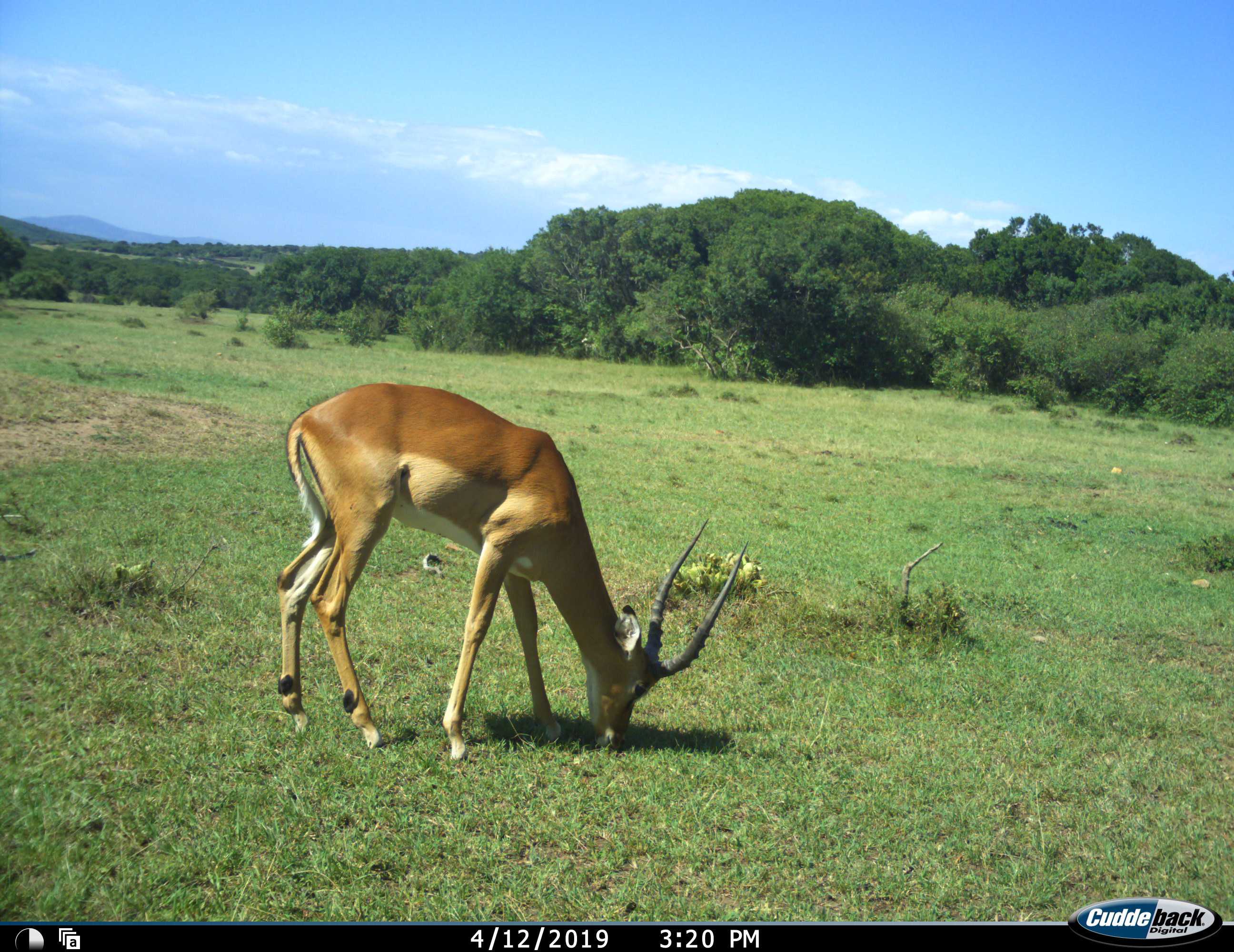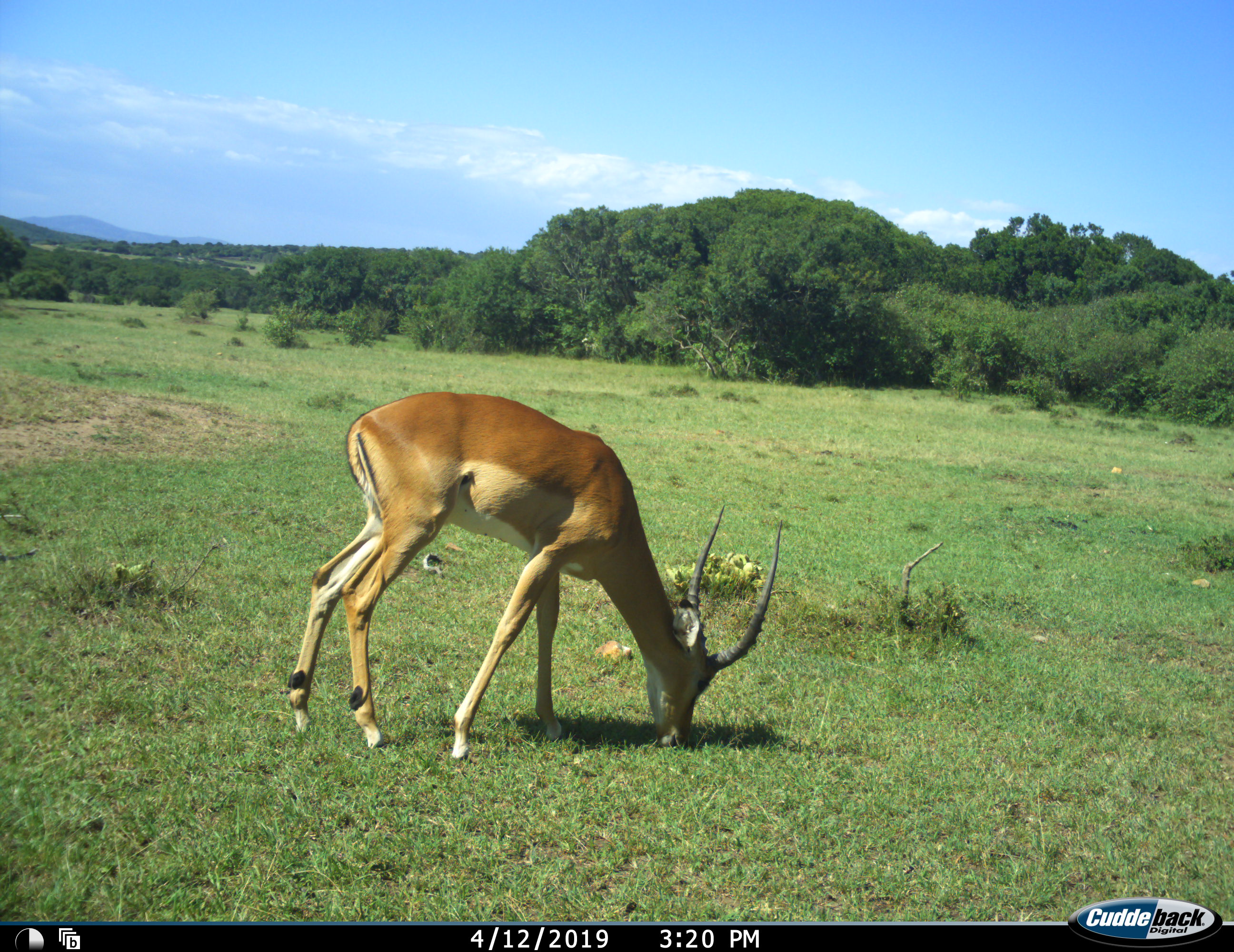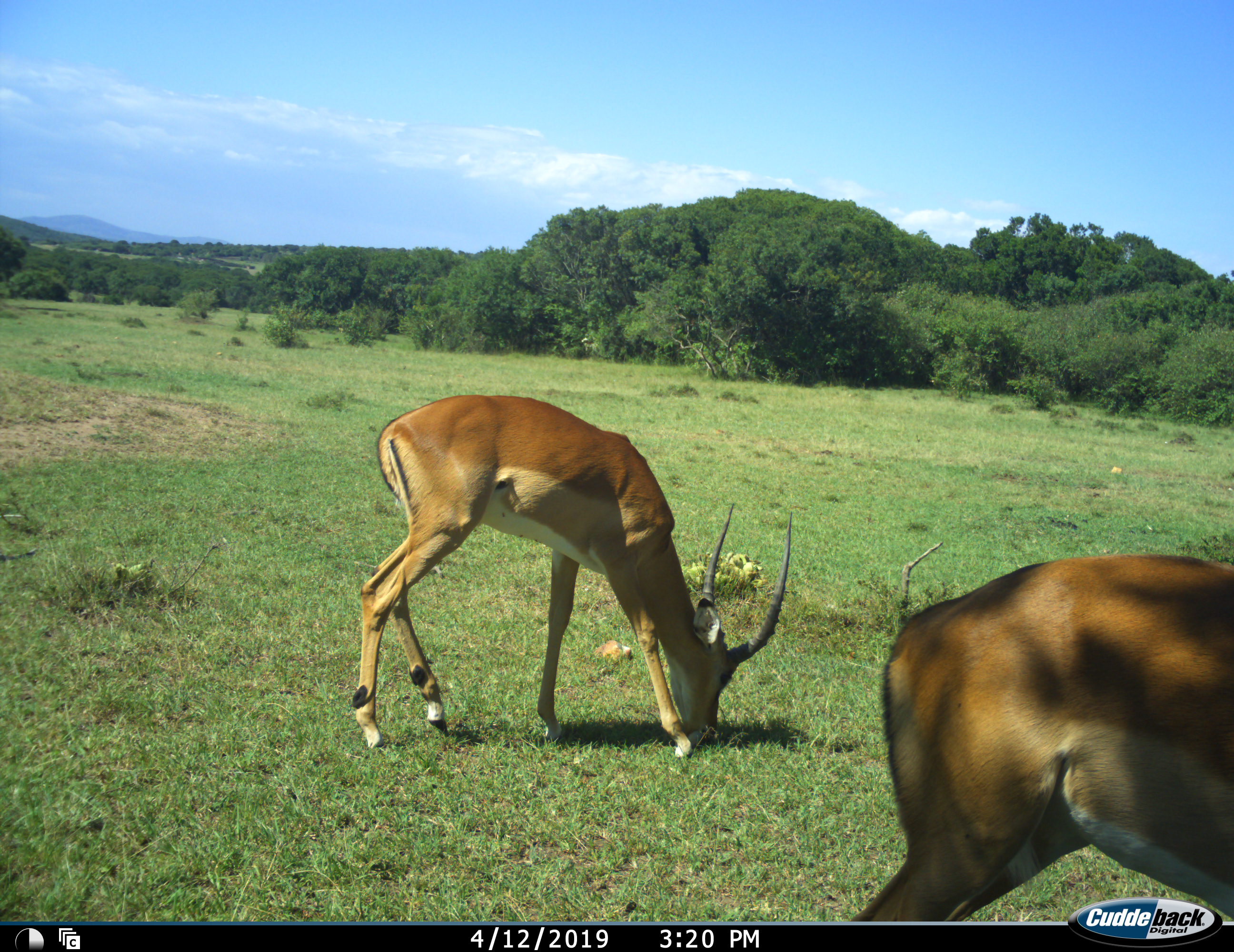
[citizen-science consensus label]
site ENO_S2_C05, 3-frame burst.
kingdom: Animalia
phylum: Chordata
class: Mammalia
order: Artiodactyla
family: Bovidae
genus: Aepyceros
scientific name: Aepyceros melampus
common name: impala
Impala (Aepyceros melampus), count 2. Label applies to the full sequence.